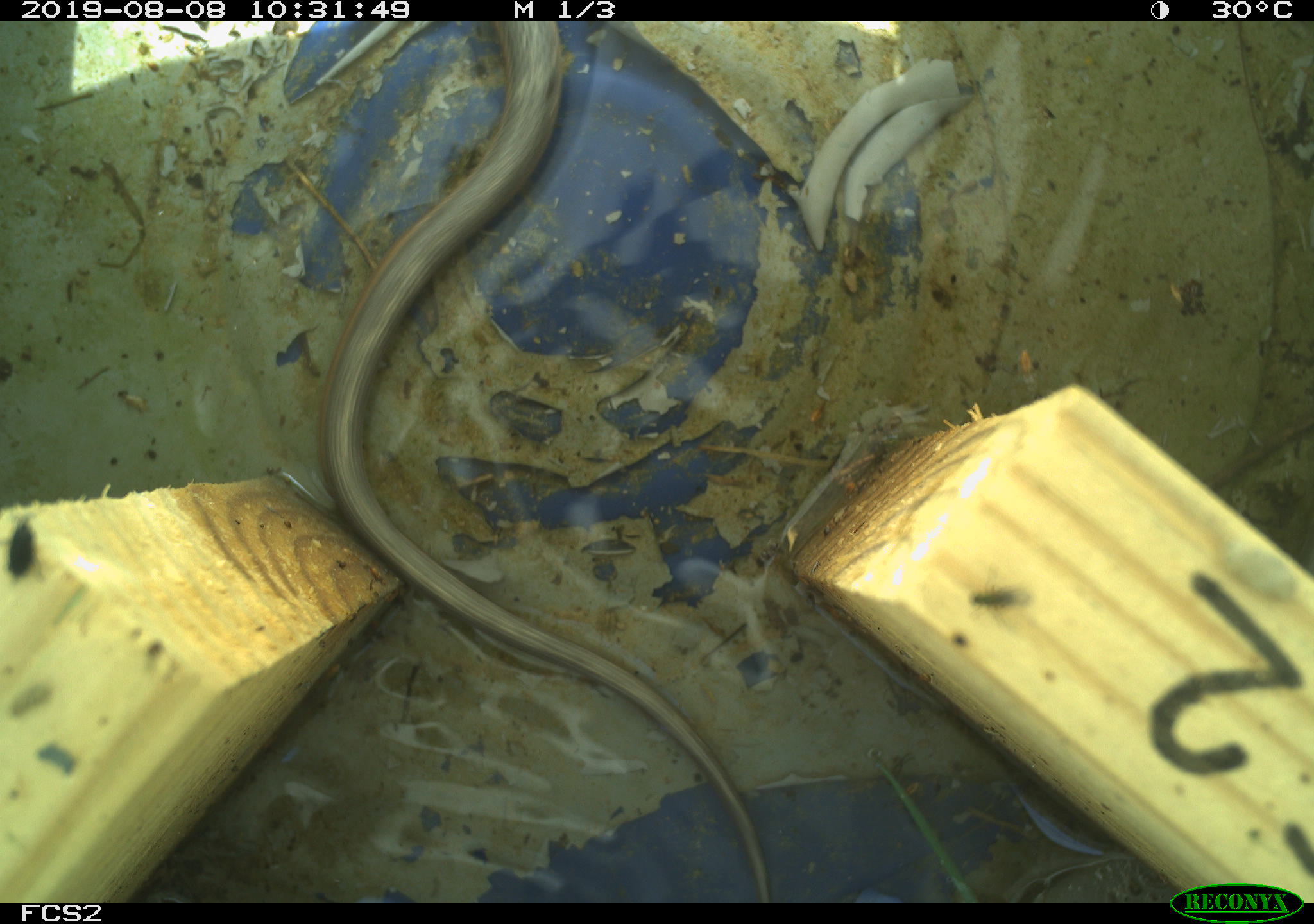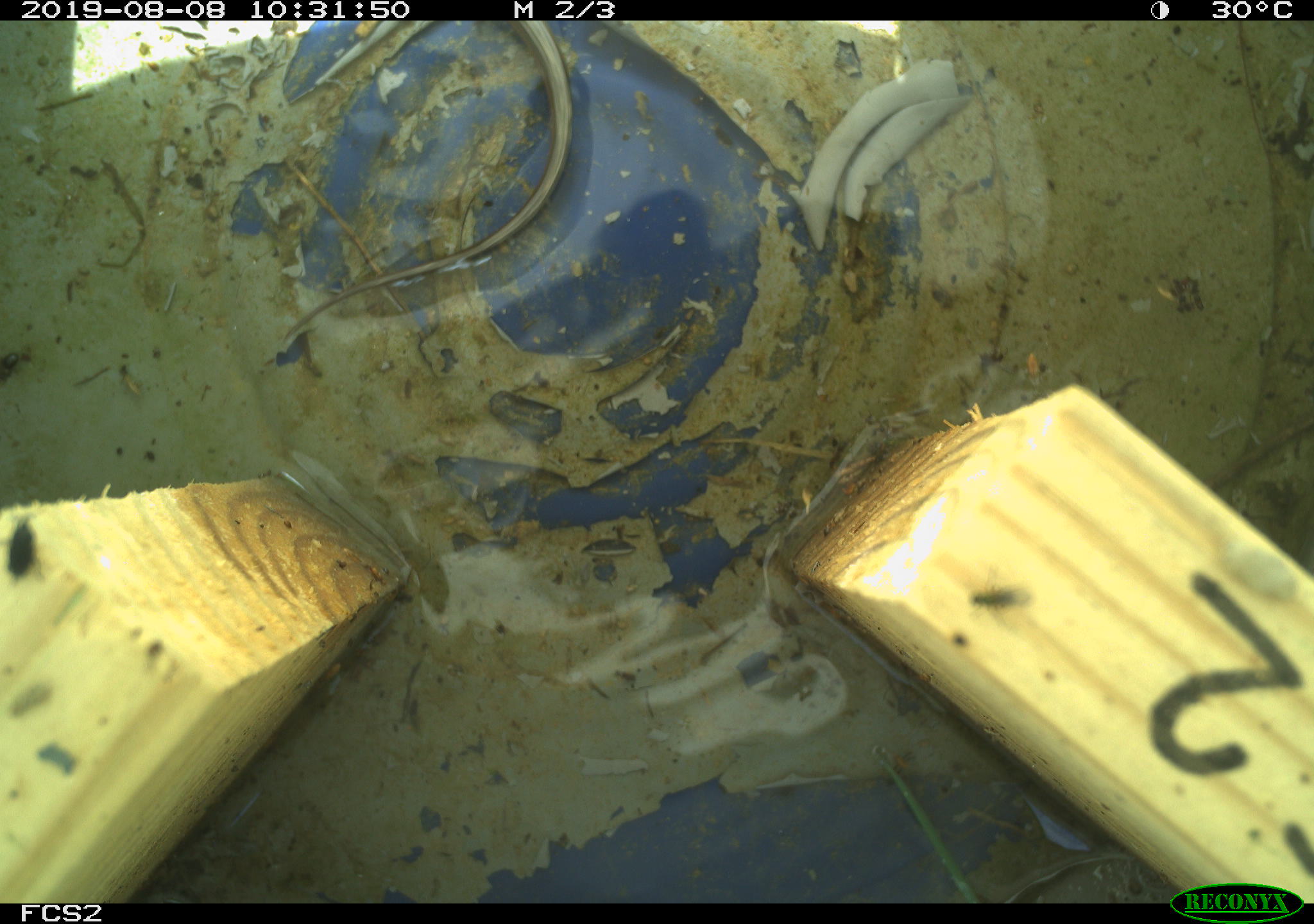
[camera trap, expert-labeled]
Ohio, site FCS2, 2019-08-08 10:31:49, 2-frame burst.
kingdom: Animalia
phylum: Chordata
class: Reptilia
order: Squamata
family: Colubridae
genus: Thamnophis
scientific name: Thamnophis sirtalis sirtalis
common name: eastern gartersnake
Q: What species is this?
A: Eastern gartersnake (Thamnophis sirtalis sirtalis).